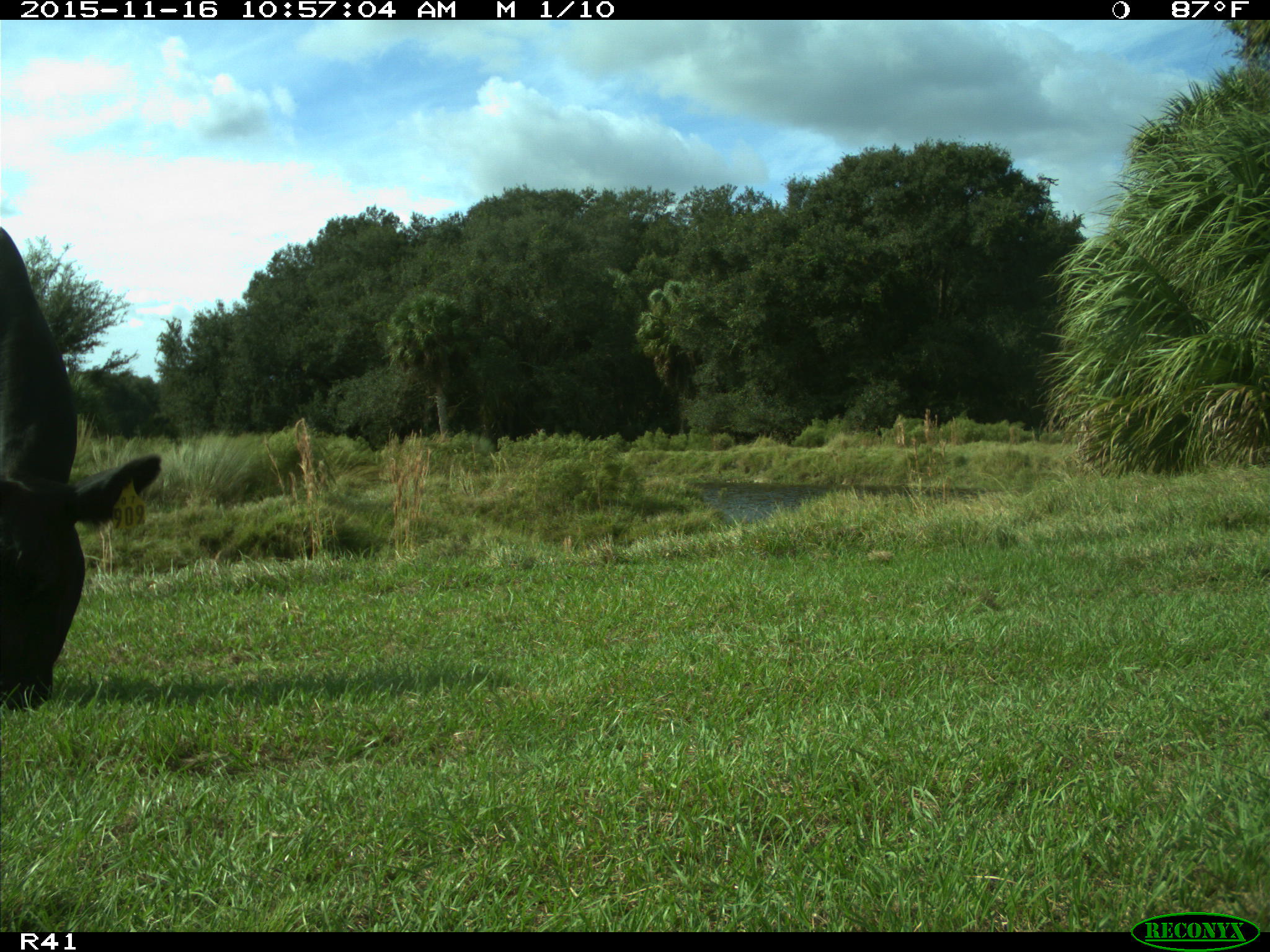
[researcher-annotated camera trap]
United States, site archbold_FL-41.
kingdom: Animalia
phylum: Chordata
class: Mammalia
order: Artiodactyla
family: Bovidae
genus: Bos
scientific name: Bos taurus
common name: domestic cow